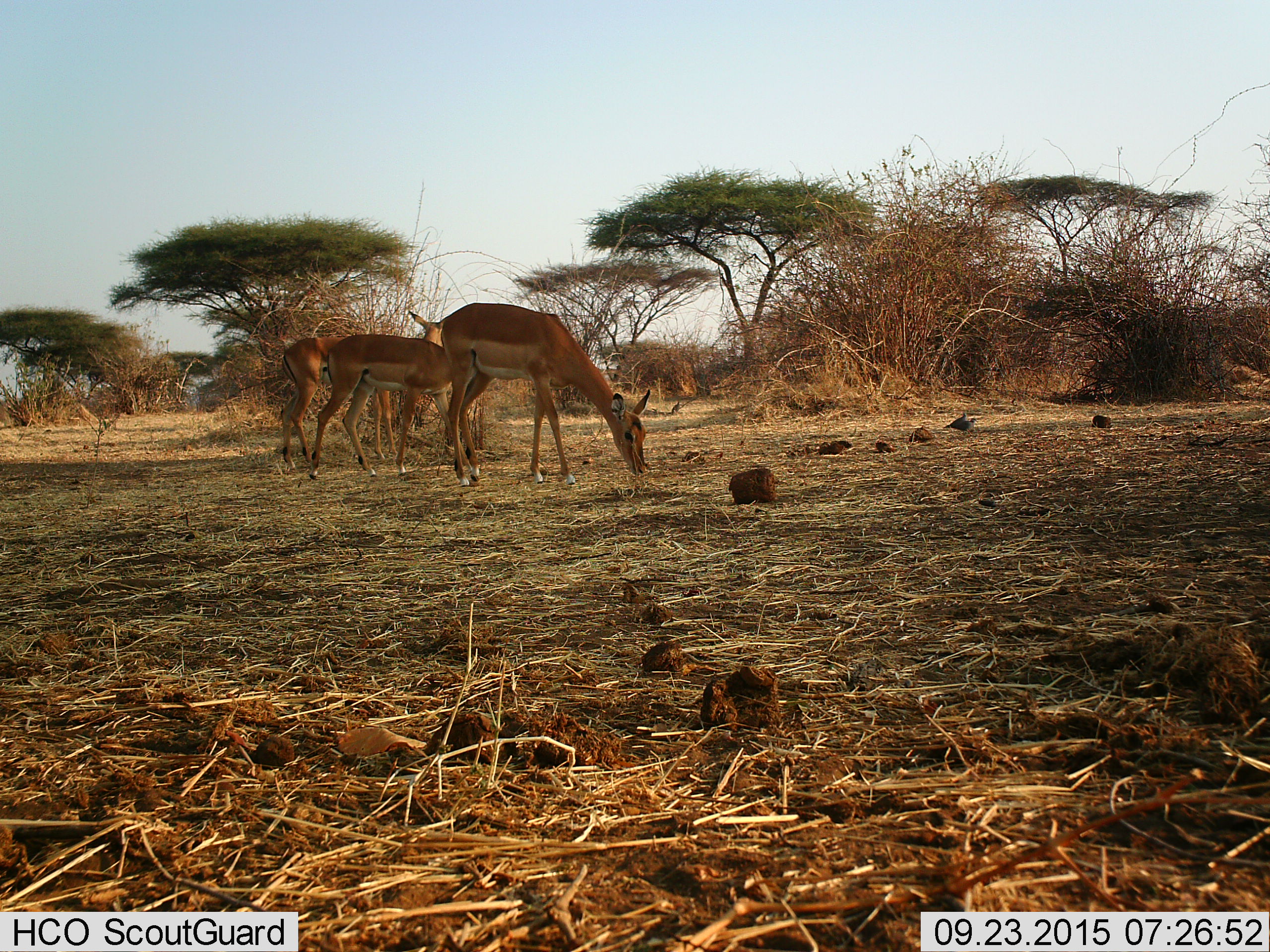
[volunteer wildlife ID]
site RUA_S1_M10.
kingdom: Animalia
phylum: Chordata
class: Mammalia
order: Artiodactyla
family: Bovidae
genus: Aepyceros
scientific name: Aepyceros melampus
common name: impala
Impala (Aepyceros melampus), count 3. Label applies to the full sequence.